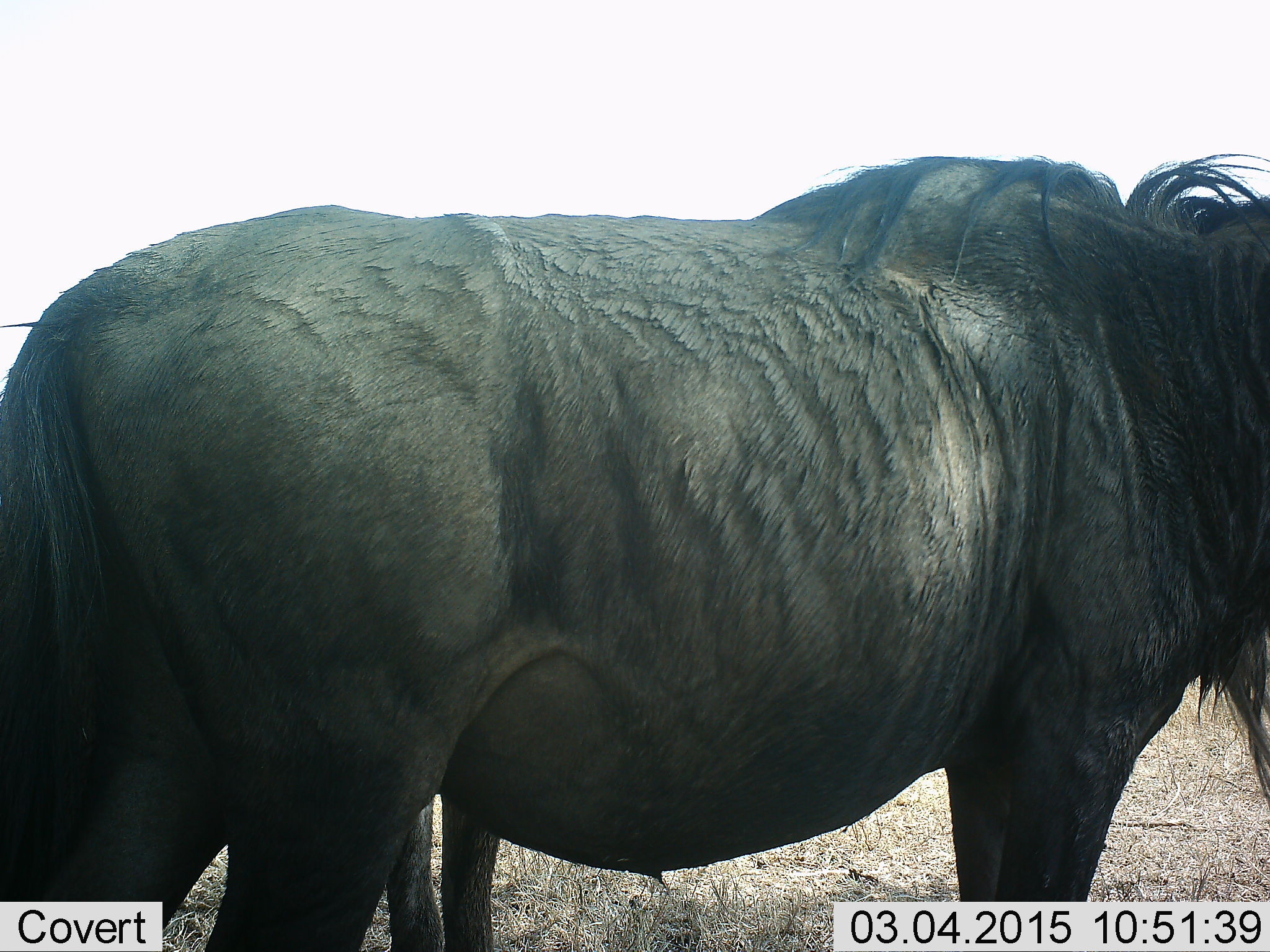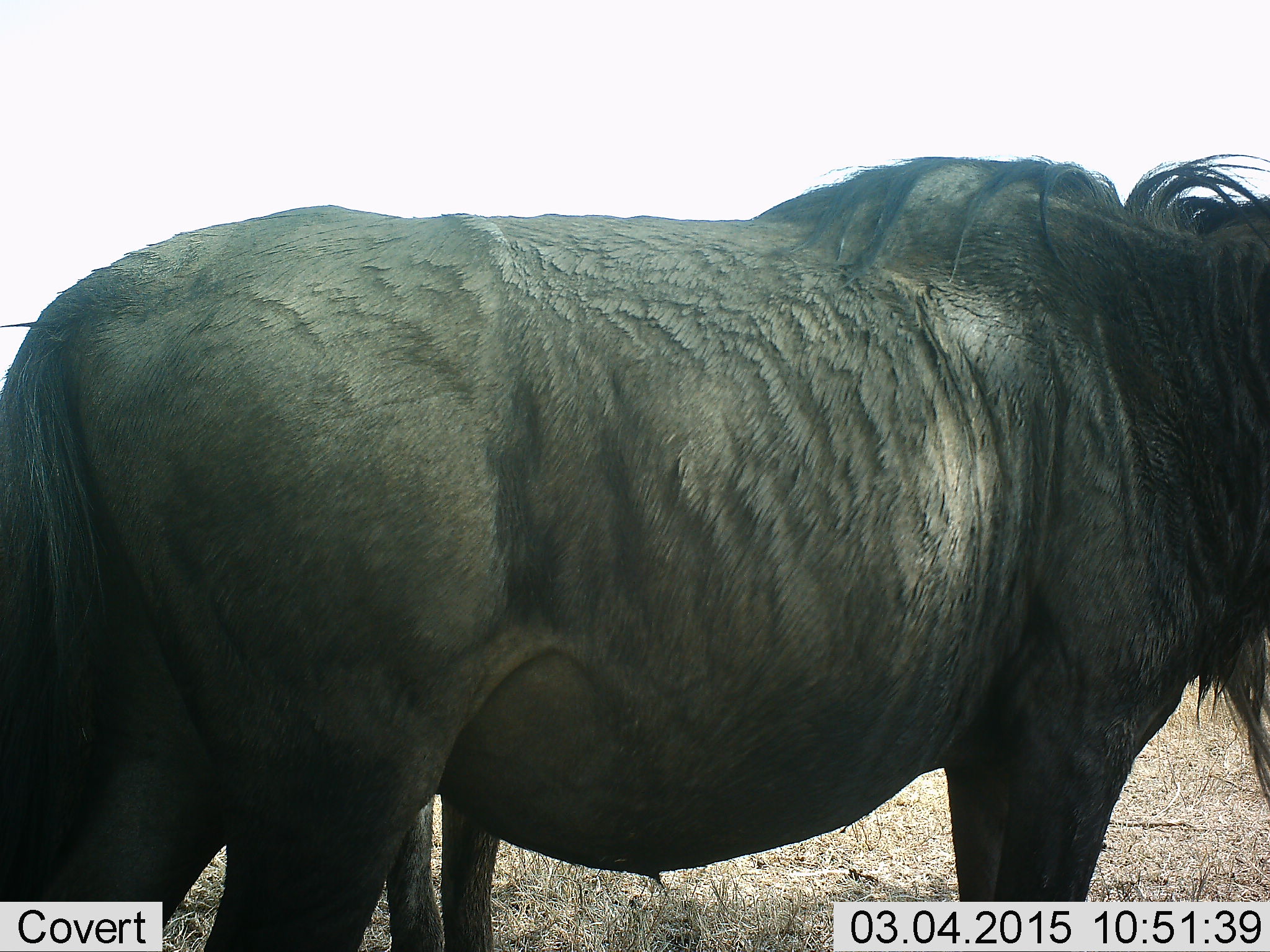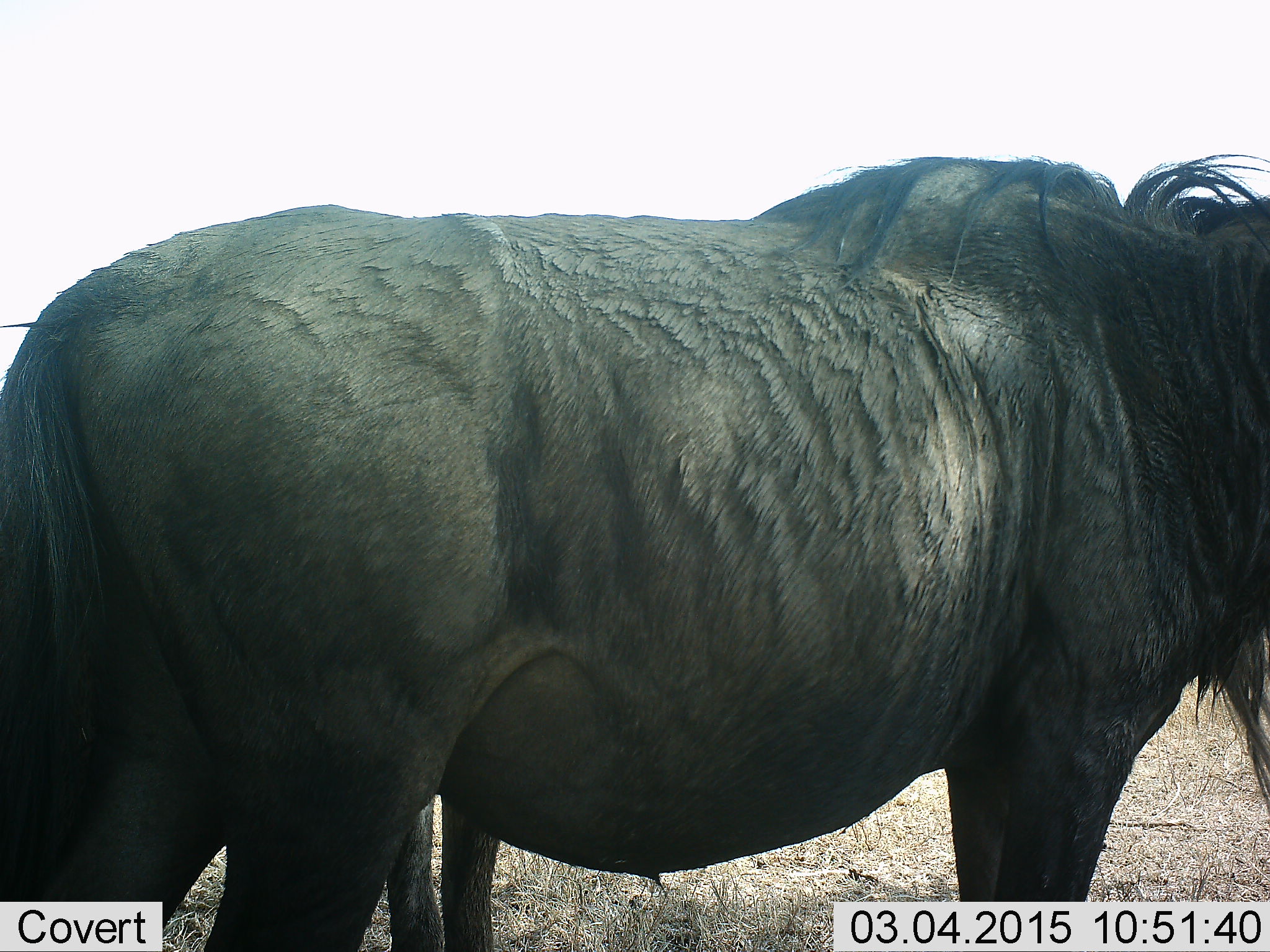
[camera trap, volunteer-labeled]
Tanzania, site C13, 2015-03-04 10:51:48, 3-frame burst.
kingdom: Animalia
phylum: Chordata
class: Mammalia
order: Artiodactyla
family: Bovidae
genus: Connochaetes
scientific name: Connochaetes taurinus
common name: blue wildebeest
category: wildebeest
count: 1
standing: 100%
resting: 0%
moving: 0%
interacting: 0%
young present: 0%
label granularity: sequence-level